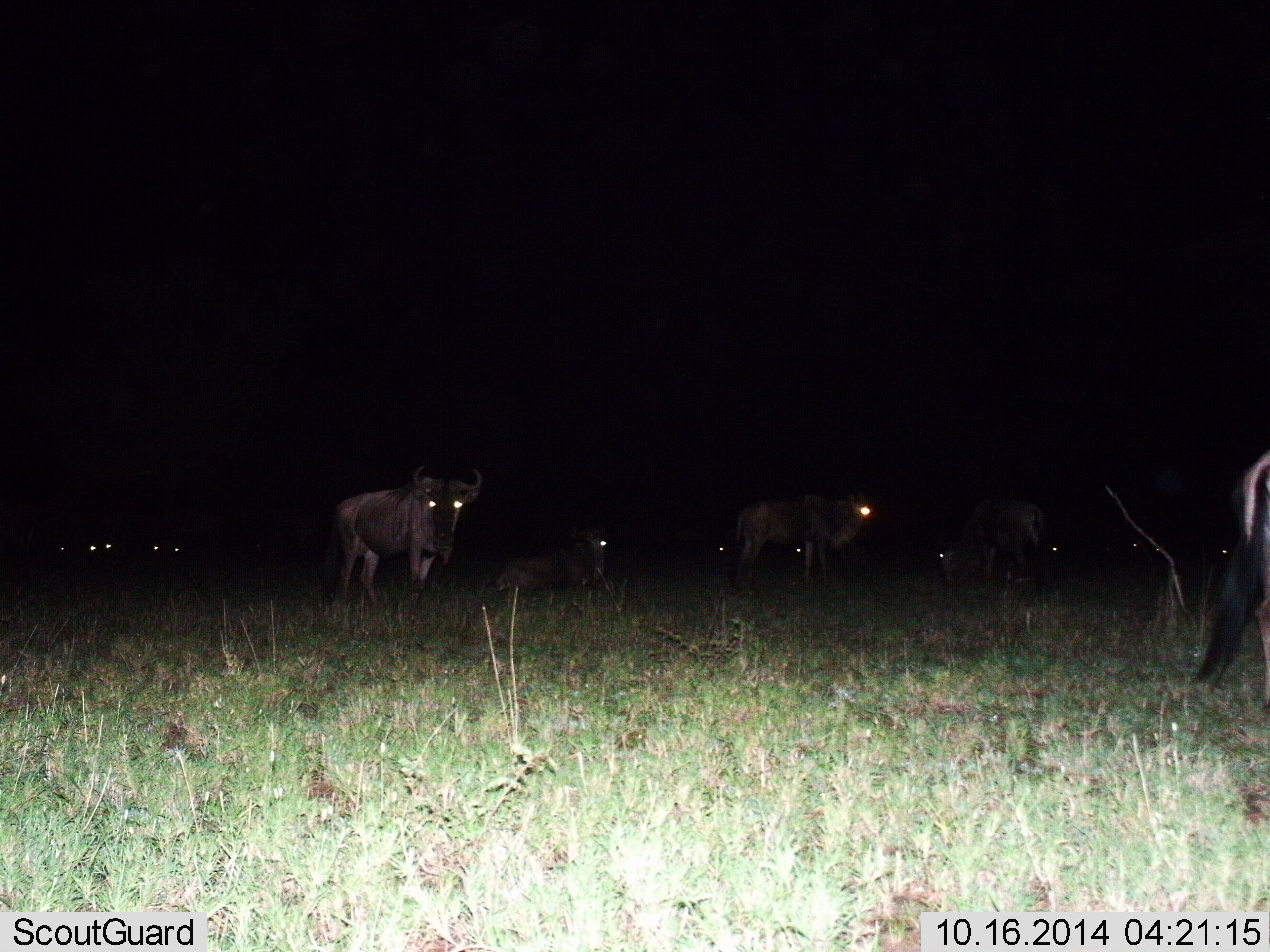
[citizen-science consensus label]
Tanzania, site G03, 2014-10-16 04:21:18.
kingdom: Animalia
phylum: Chordata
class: Mammalia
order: Artiodactyla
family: Bovidae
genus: Connochaetes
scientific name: Connochaetes taurinus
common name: blue wildebeest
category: wildebeest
Wildebeest (blue wildebeest) (Connochaetes taurinus), count 11-50. Behavior (volunteer vote fractions): standing 80%, resting 80%, moving 0%, interacting 0%. Young present (vote fraction): 0%. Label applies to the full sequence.